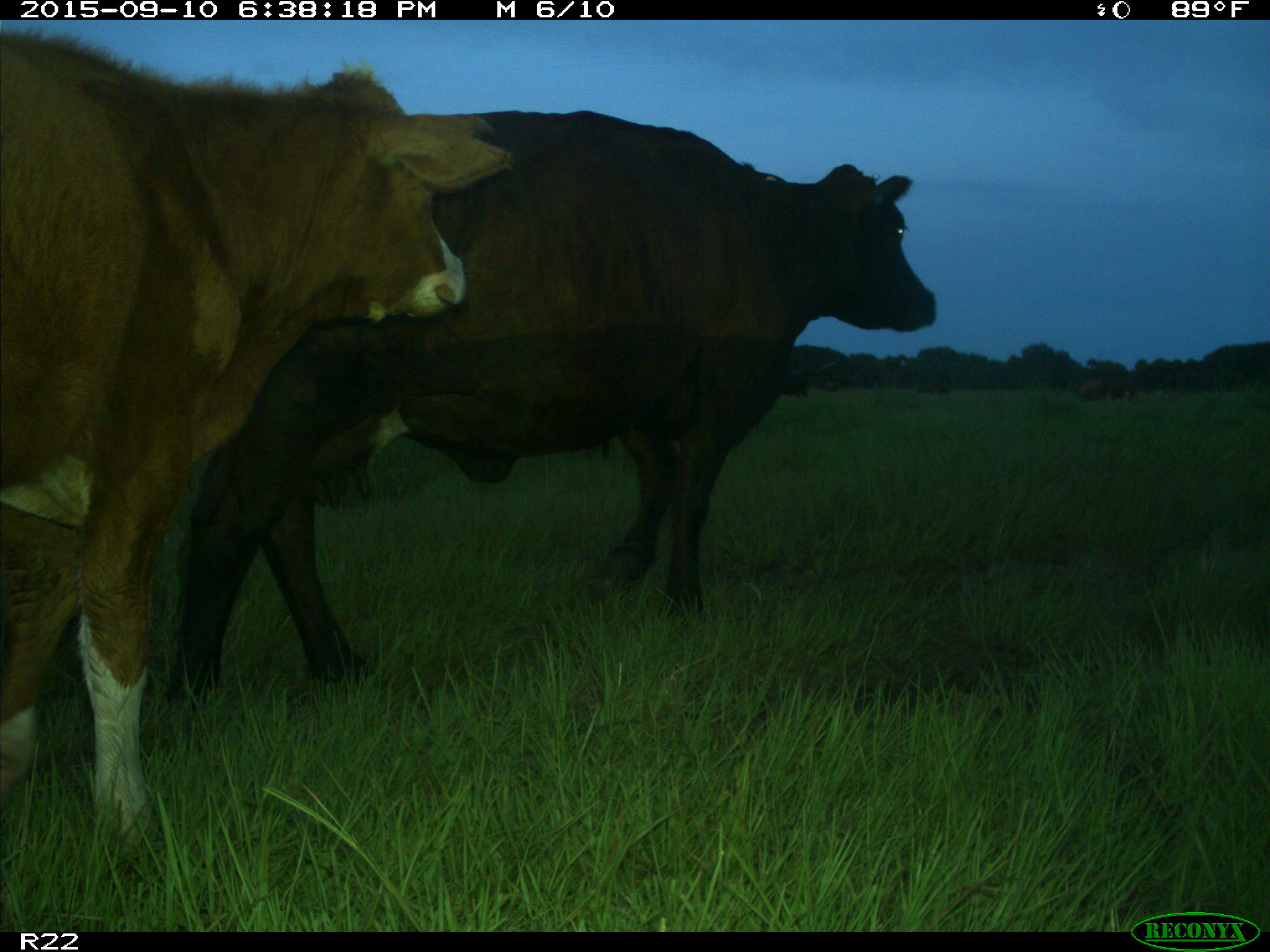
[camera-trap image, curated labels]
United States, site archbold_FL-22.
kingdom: Animalia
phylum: Chordata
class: Mammalia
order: Artiodactyla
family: Bovidae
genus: Bos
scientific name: Bos taurus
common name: domestic cow